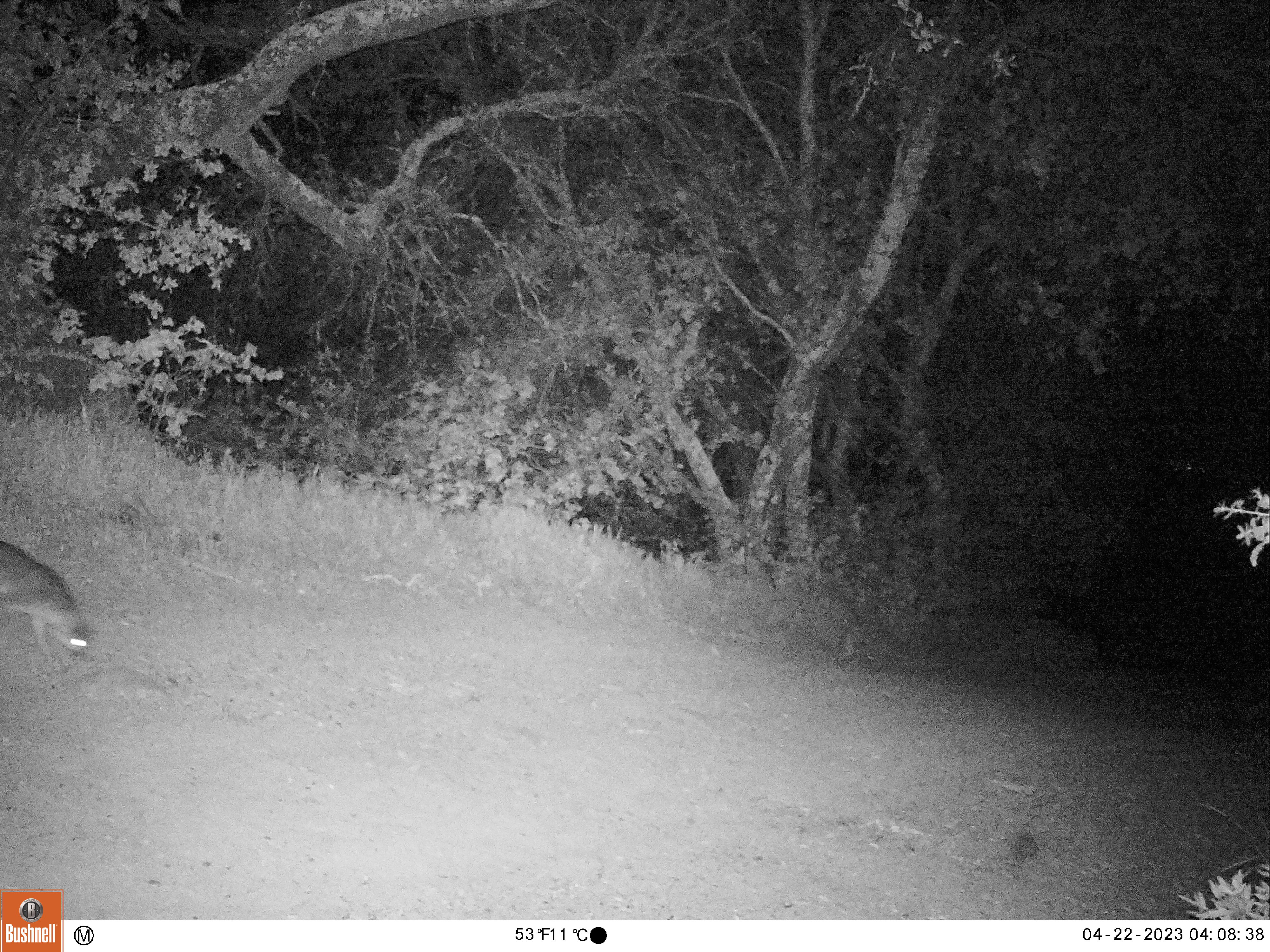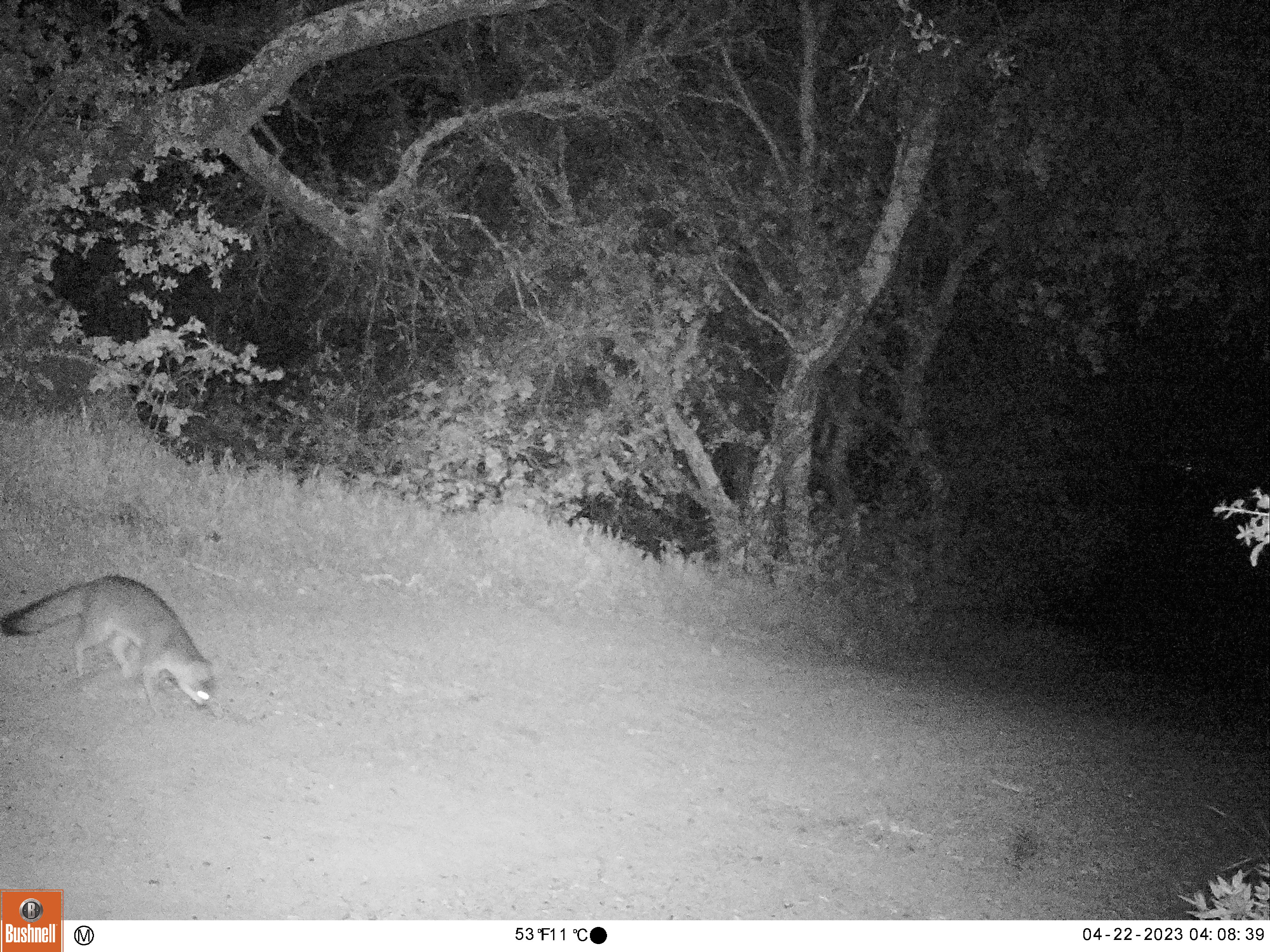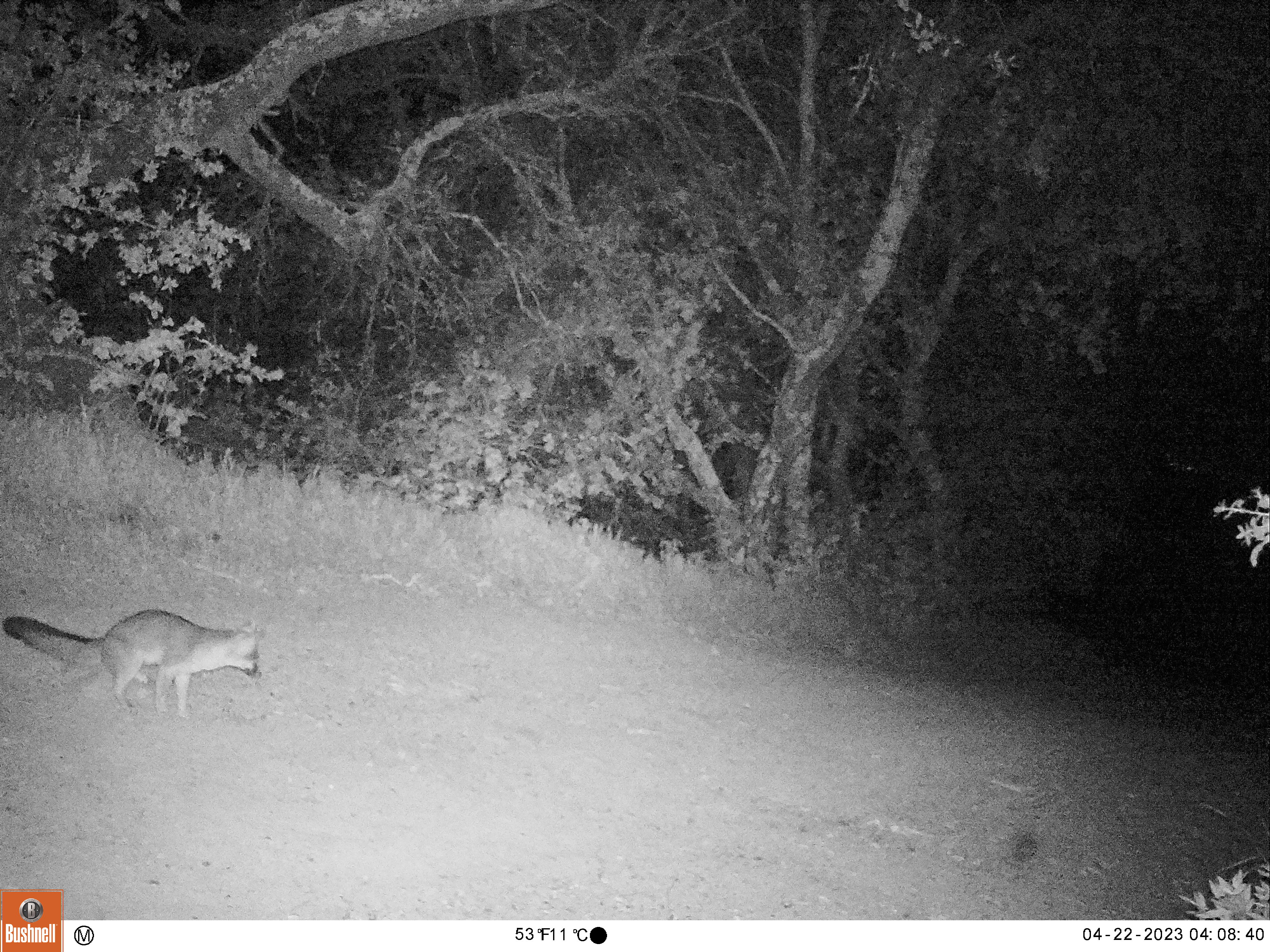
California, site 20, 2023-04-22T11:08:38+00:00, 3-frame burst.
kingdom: Animalia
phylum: Chordata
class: Mammalia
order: Carnivora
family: Canidae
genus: Urocyon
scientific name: Urocyon cinereoargenteus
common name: gray fox